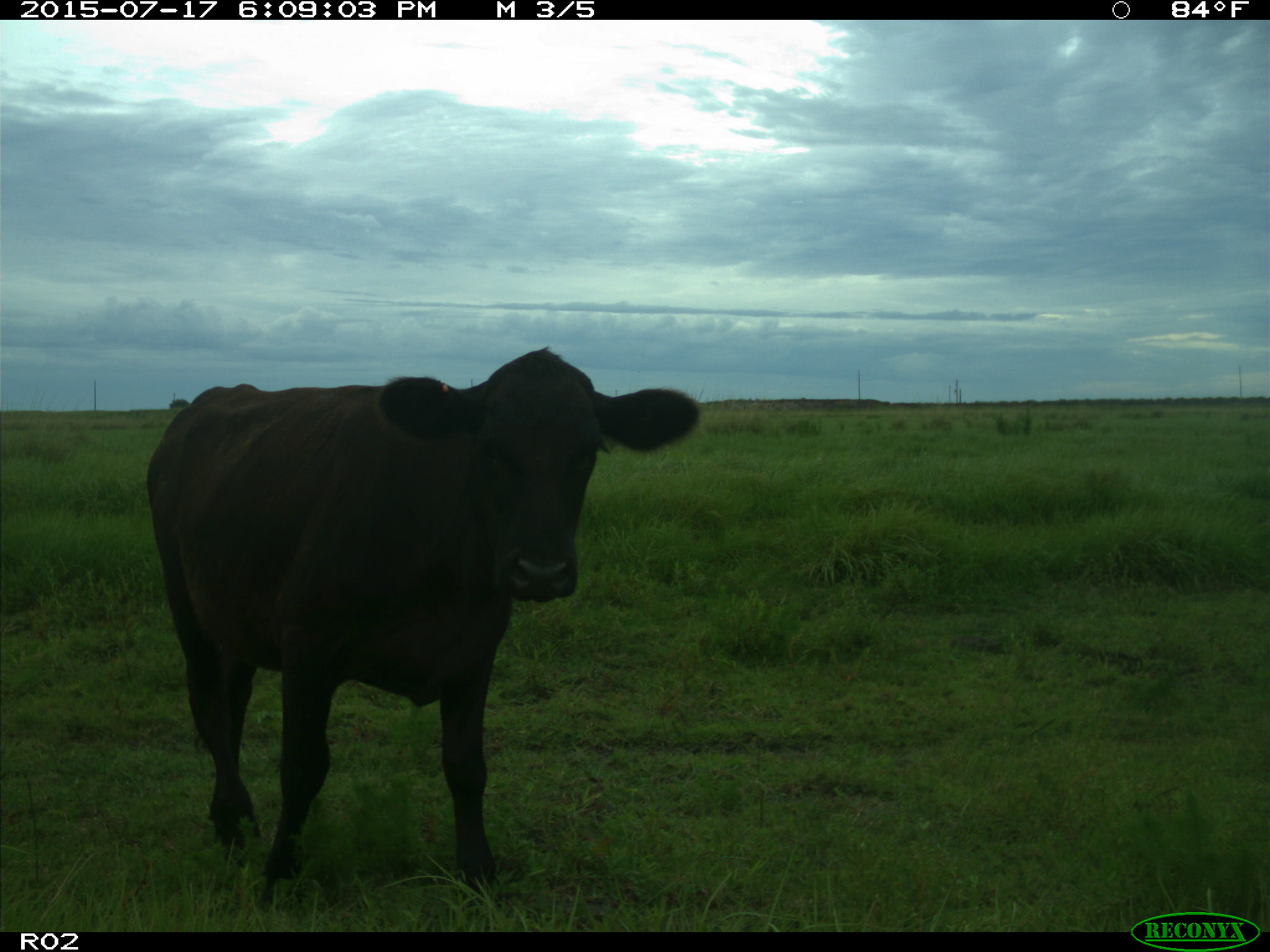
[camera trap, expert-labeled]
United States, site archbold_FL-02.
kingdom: Animalia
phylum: Chordata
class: Mammalia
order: Artiodactyla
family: Bovidae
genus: Bos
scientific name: Bos taurus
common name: domestic cow